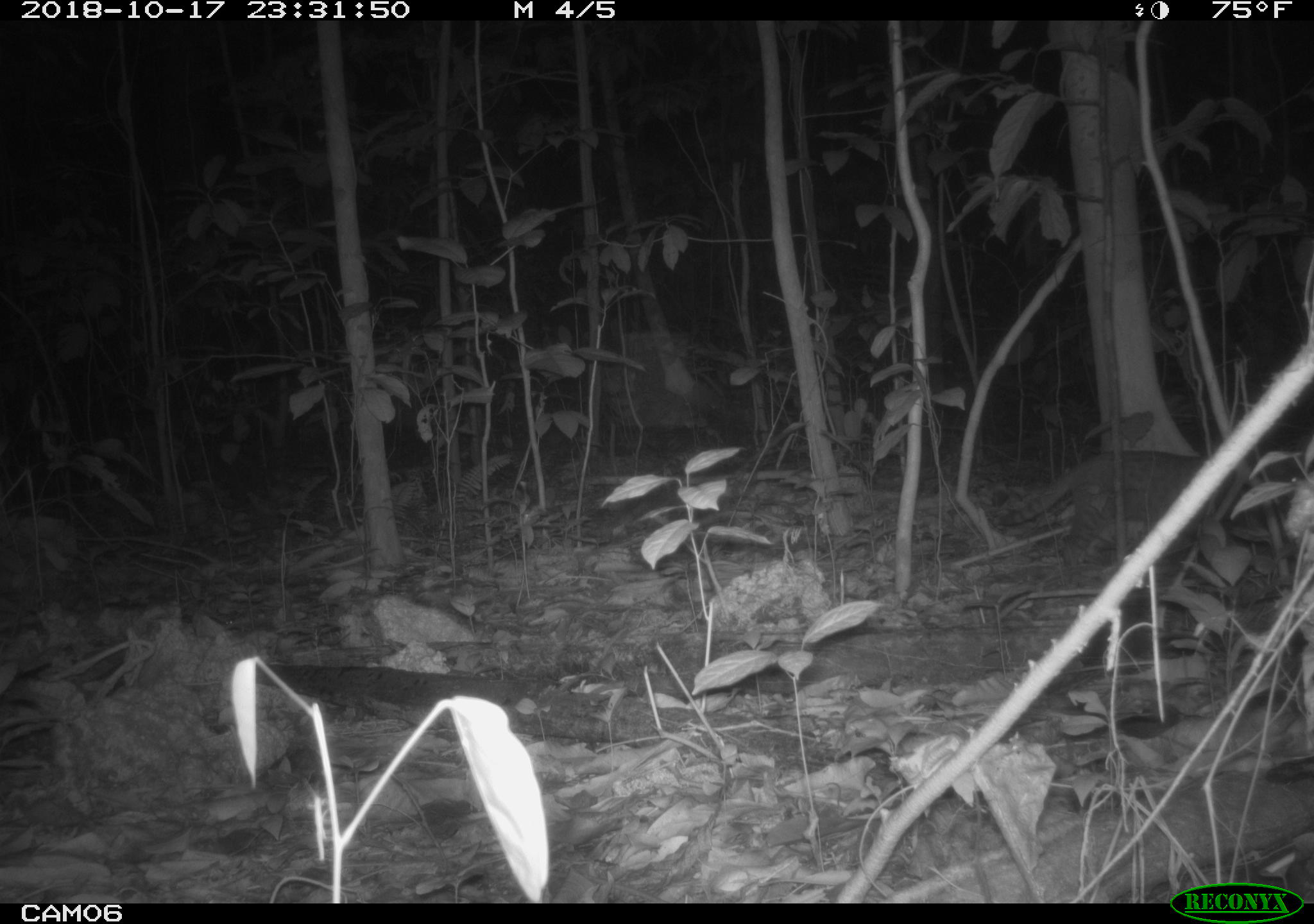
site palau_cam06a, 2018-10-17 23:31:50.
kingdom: Animalia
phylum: Chordata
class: Mammalia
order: Carnivora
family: Felidae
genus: Felis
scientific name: Felis catus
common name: cat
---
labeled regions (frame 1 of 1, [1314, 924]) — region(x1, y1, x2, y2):
cat: region(987, 440, 1242, 562)